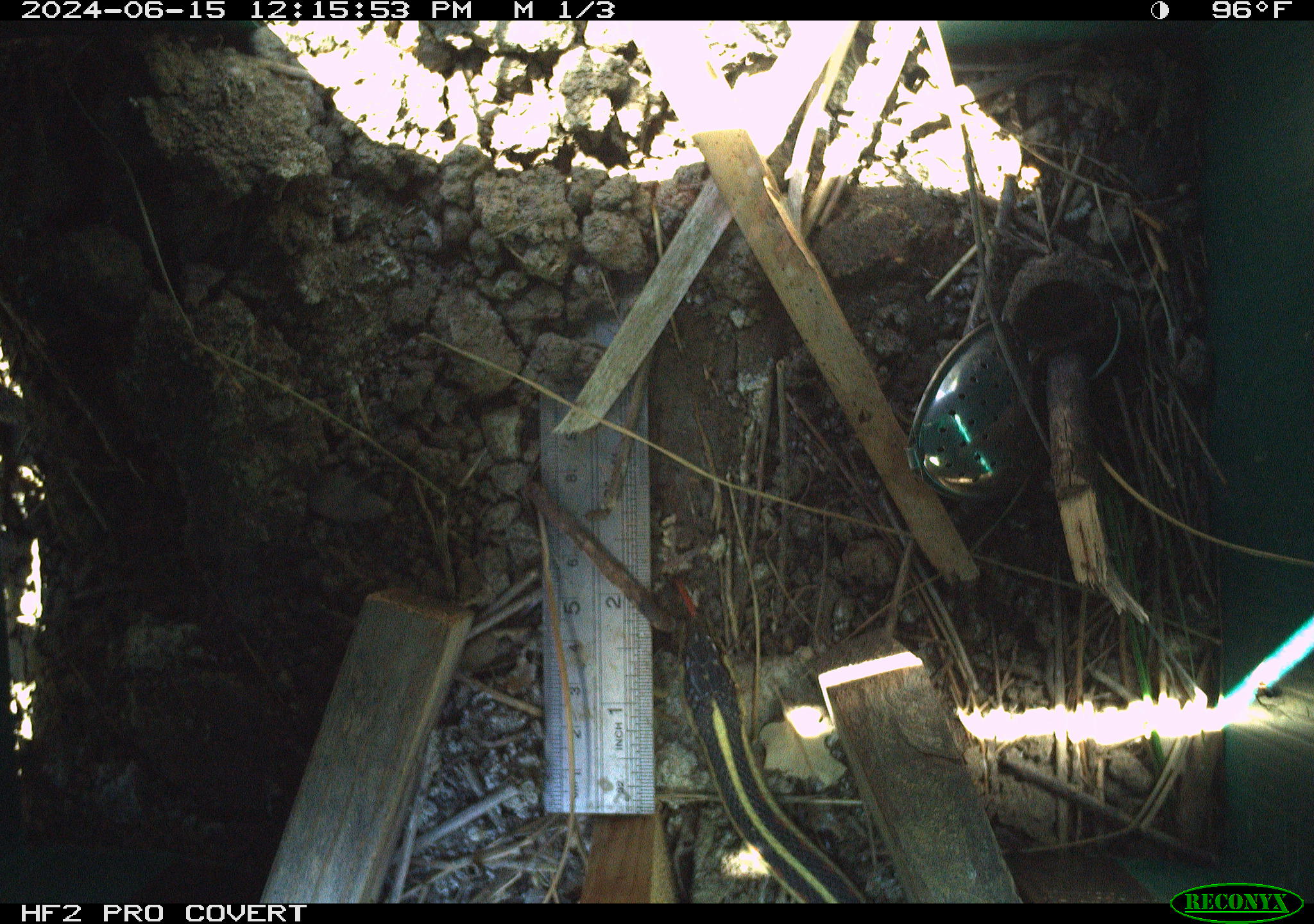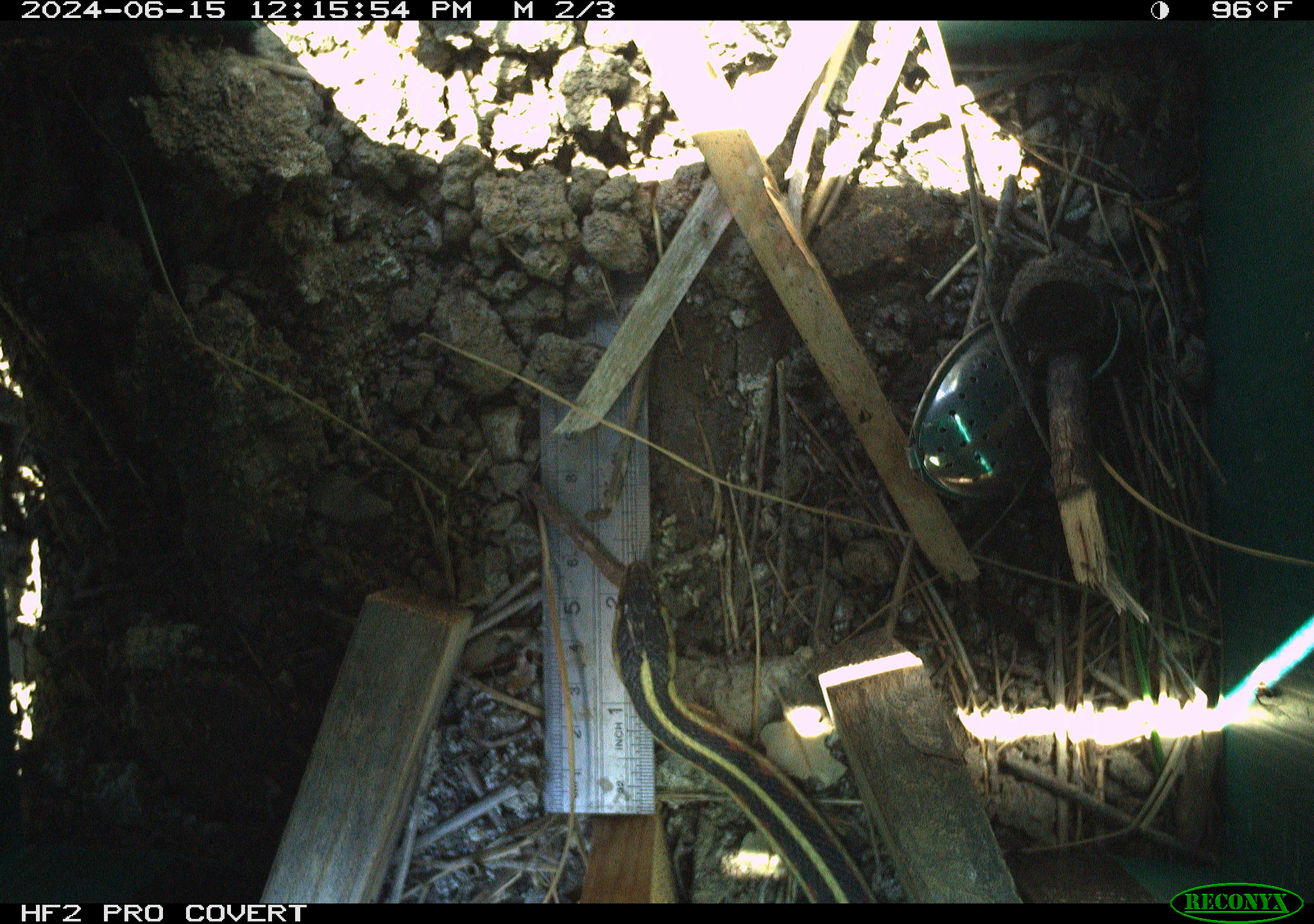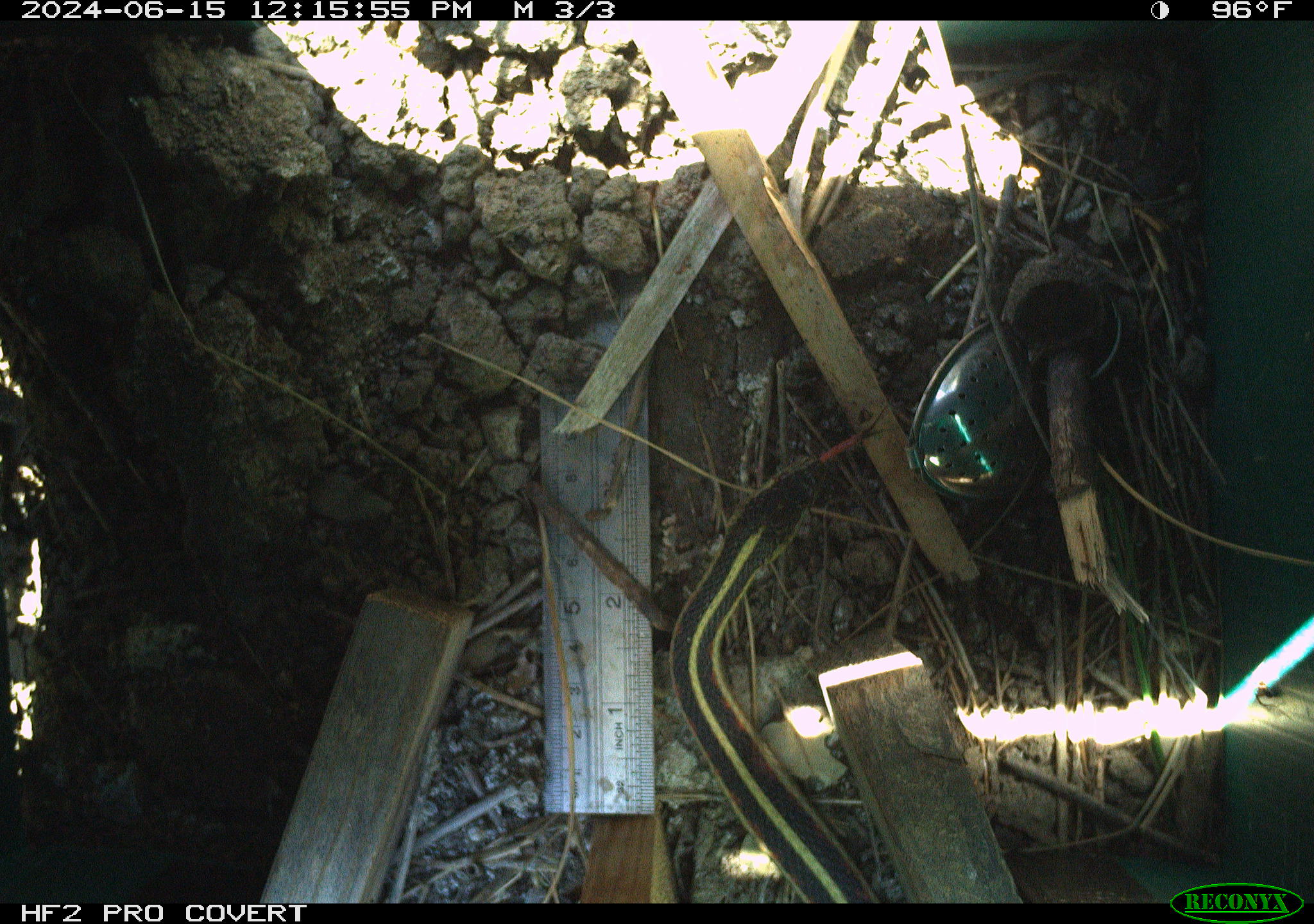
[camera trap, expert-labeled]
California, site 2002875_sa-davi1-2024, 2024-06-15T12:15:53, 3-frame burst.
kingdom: Animalia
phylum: Chordata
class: Reptilia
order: Squamata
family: Colubridae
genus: Thamnophis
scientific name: Thamnophis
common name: american gartersnakes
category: thamnophis species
Thamnophis species (american gartersnakes) (Thamnophis).